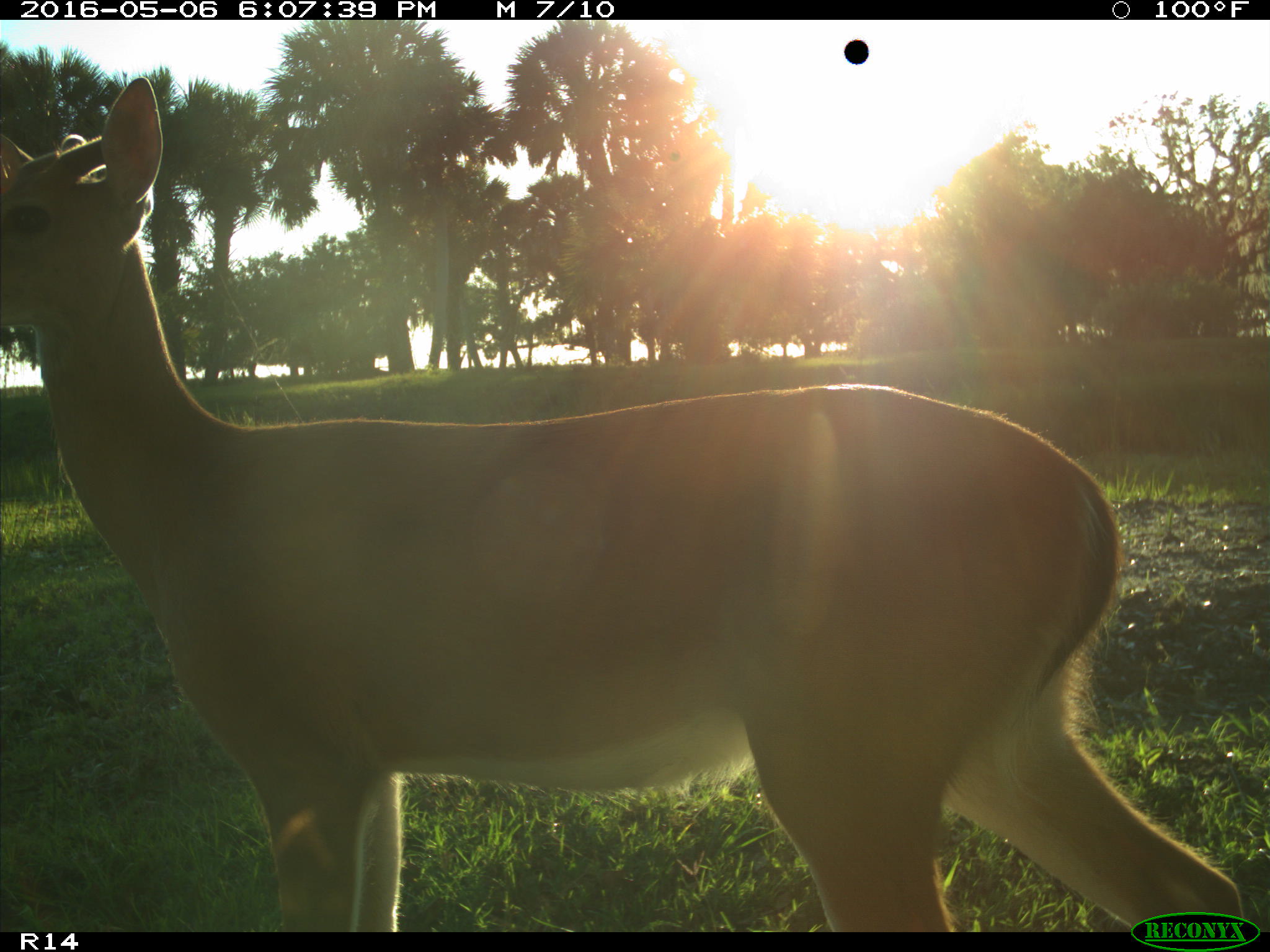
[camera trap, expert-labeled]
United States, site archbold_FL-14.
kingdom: Animalia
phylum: Chordata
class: Mammalia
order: Artiodactyla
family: Cervidae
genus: Odocoileus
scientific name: Odocoileus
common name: deer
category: unidentified deer